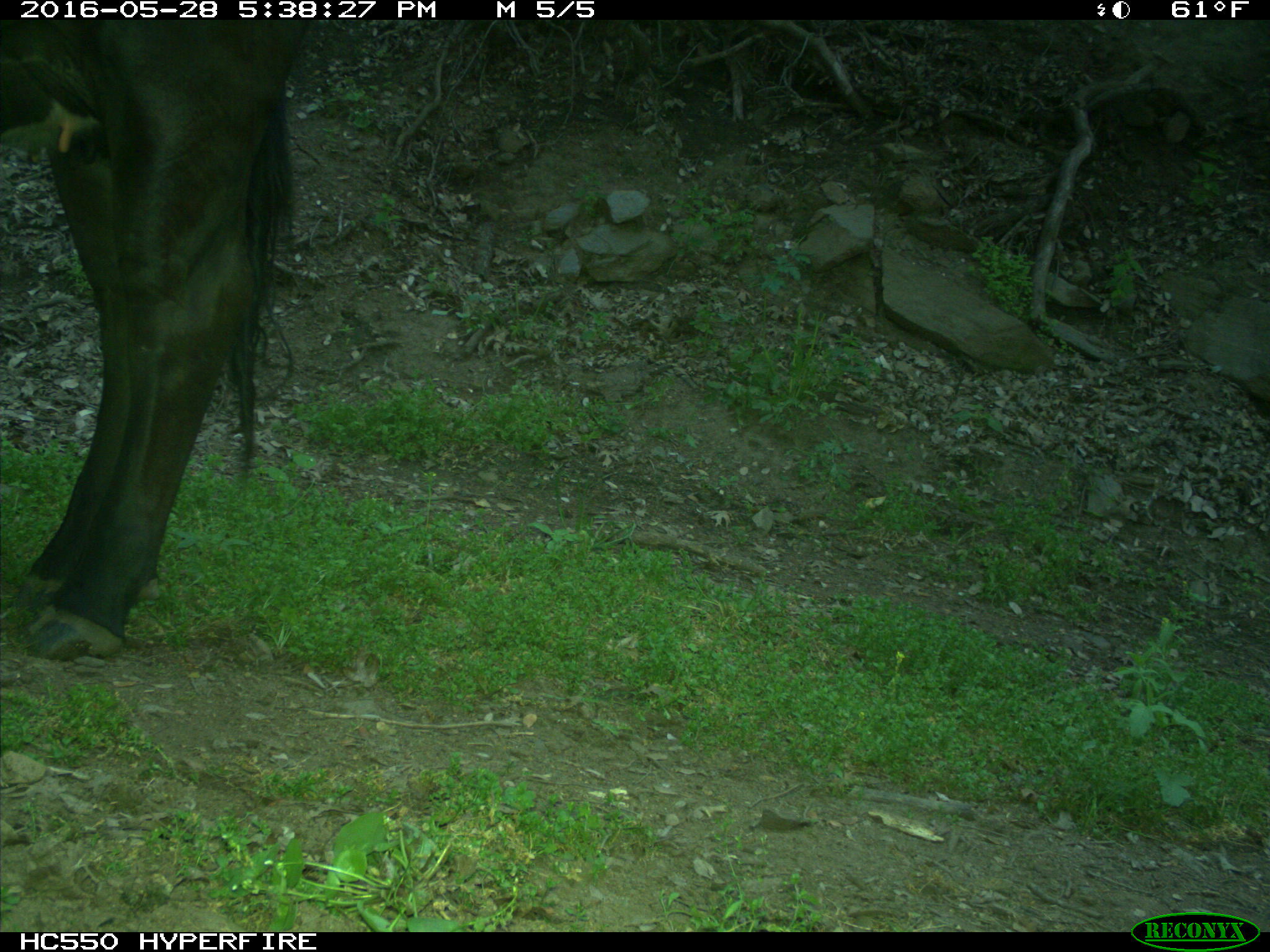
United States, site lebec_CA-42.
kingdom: Animalia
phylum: Chordata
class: Mammalia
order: Artiodactyla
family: Bovidae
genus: Bos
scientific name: Bos taurus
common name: domestic cow